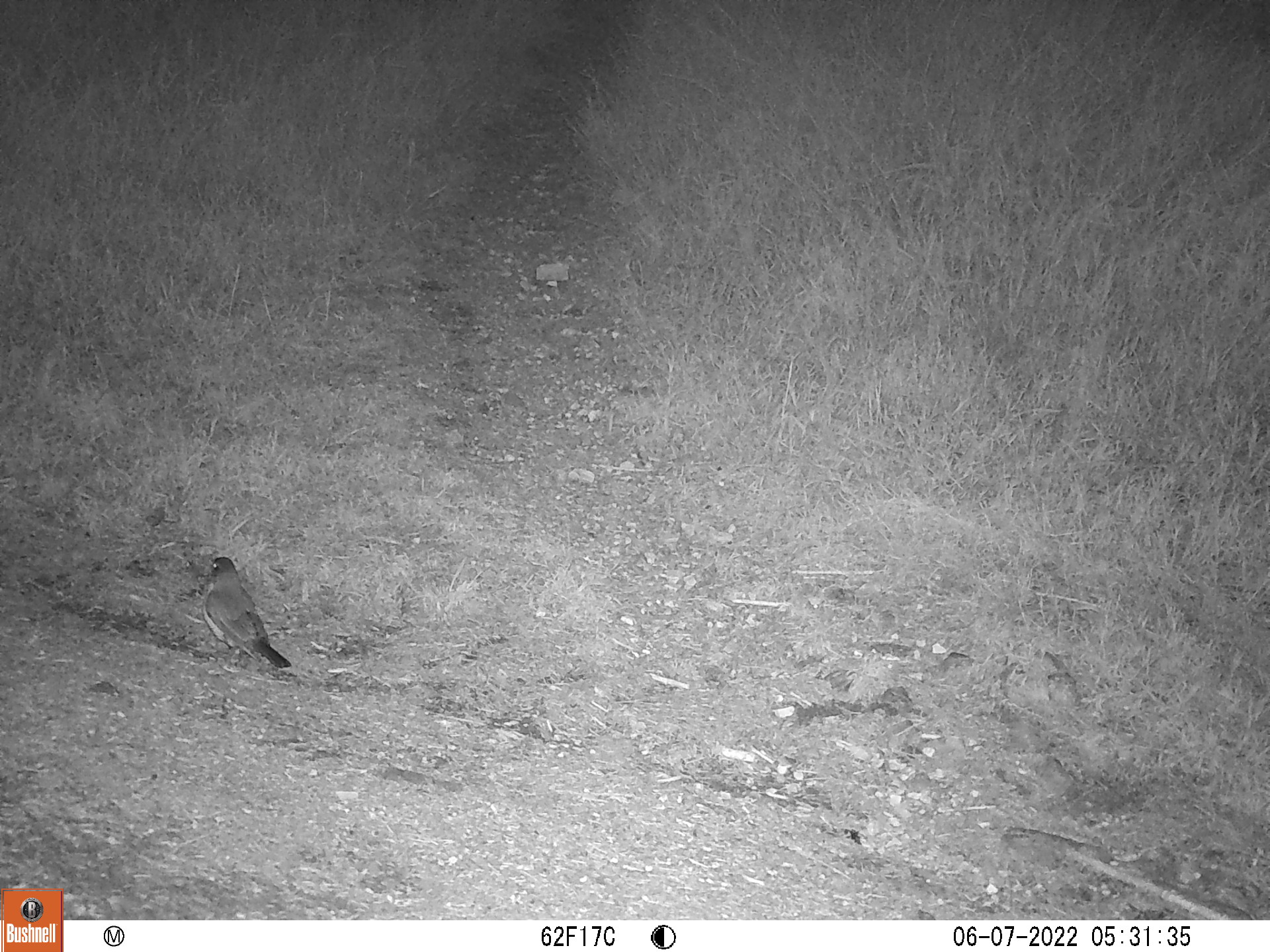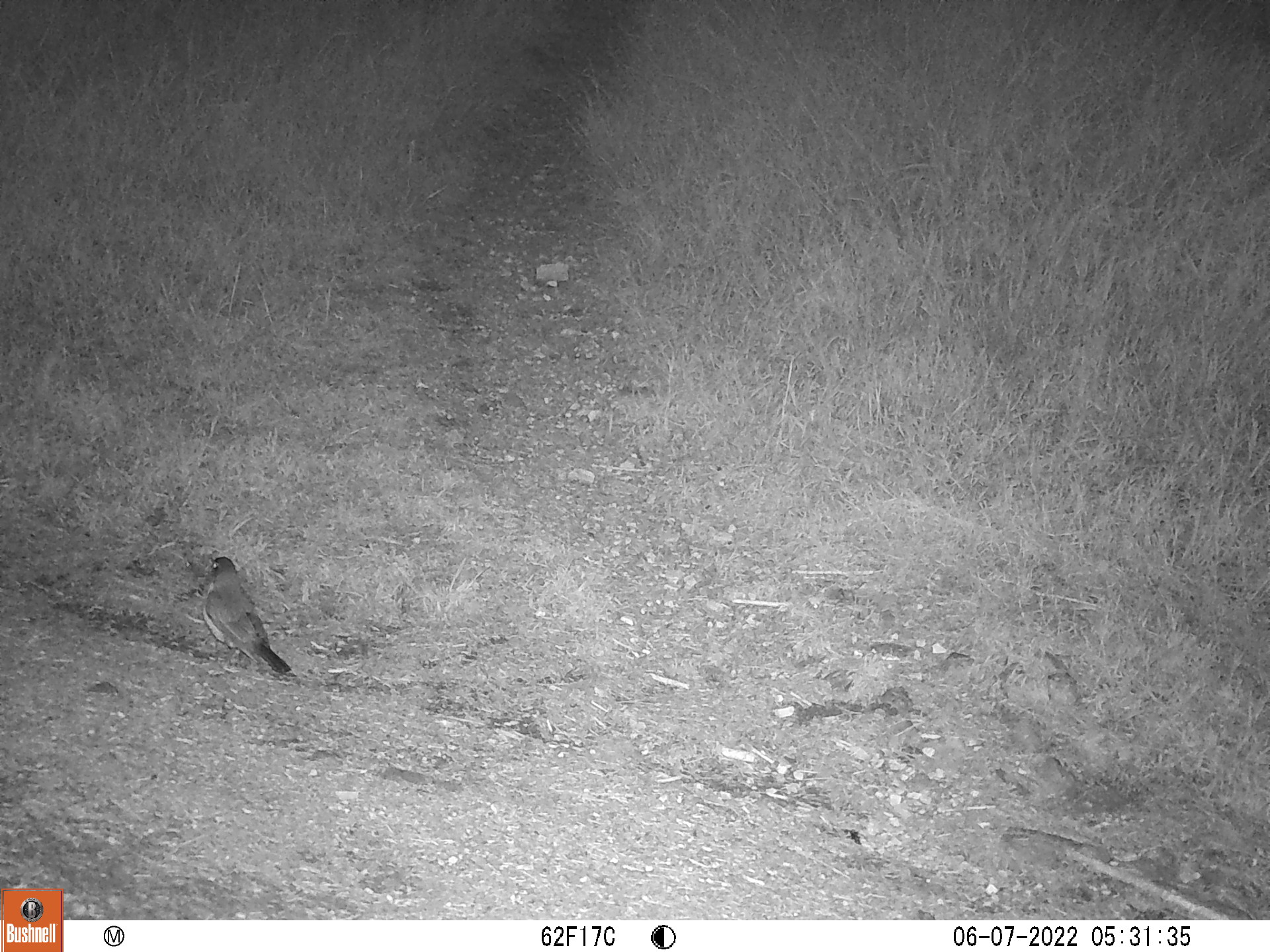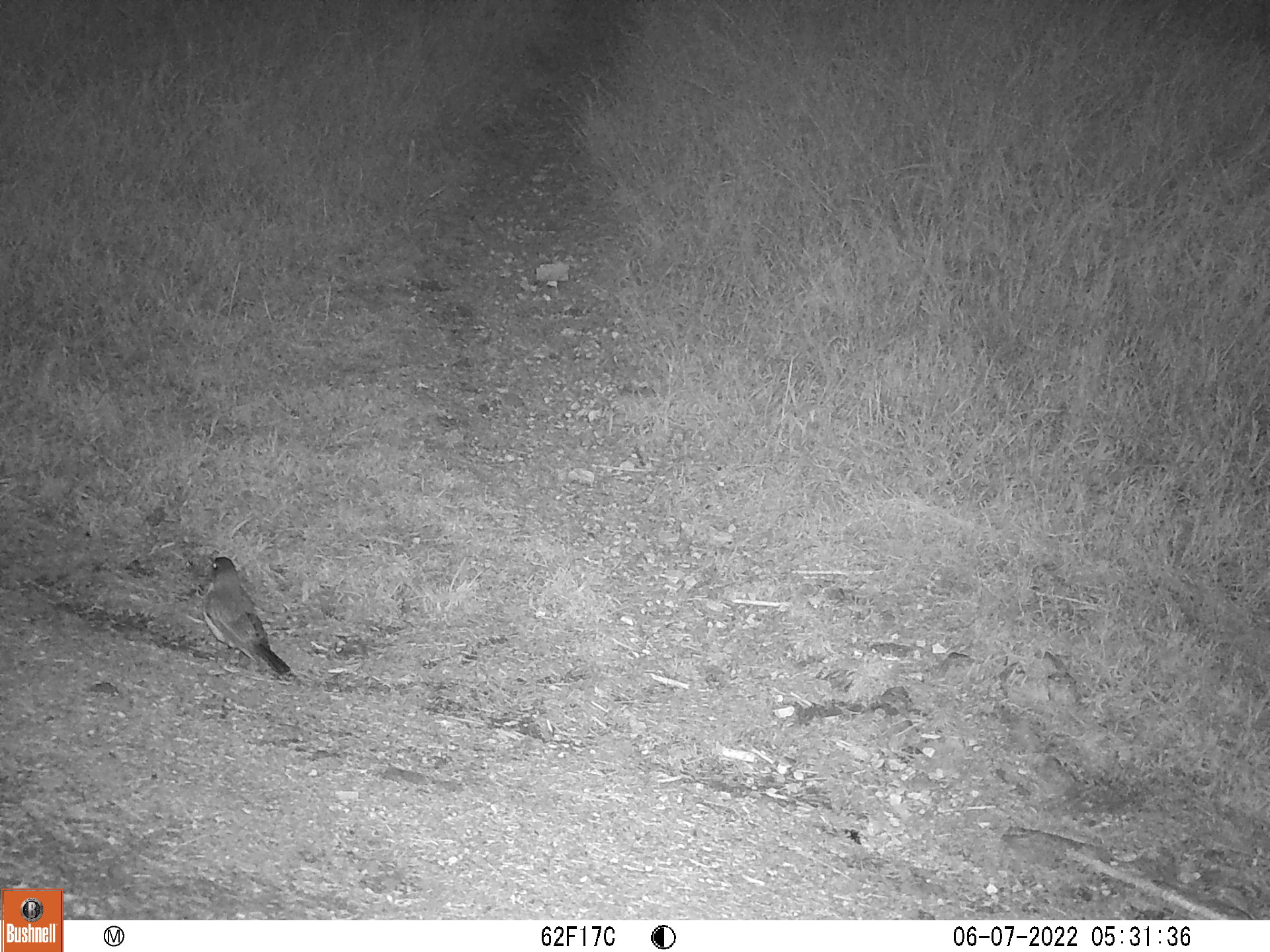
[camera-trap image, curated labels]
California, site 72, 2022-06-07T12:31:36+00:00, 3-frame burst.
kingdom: Animalia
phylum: Chordata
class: Aves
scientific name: Aves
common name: bird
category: unknown bird